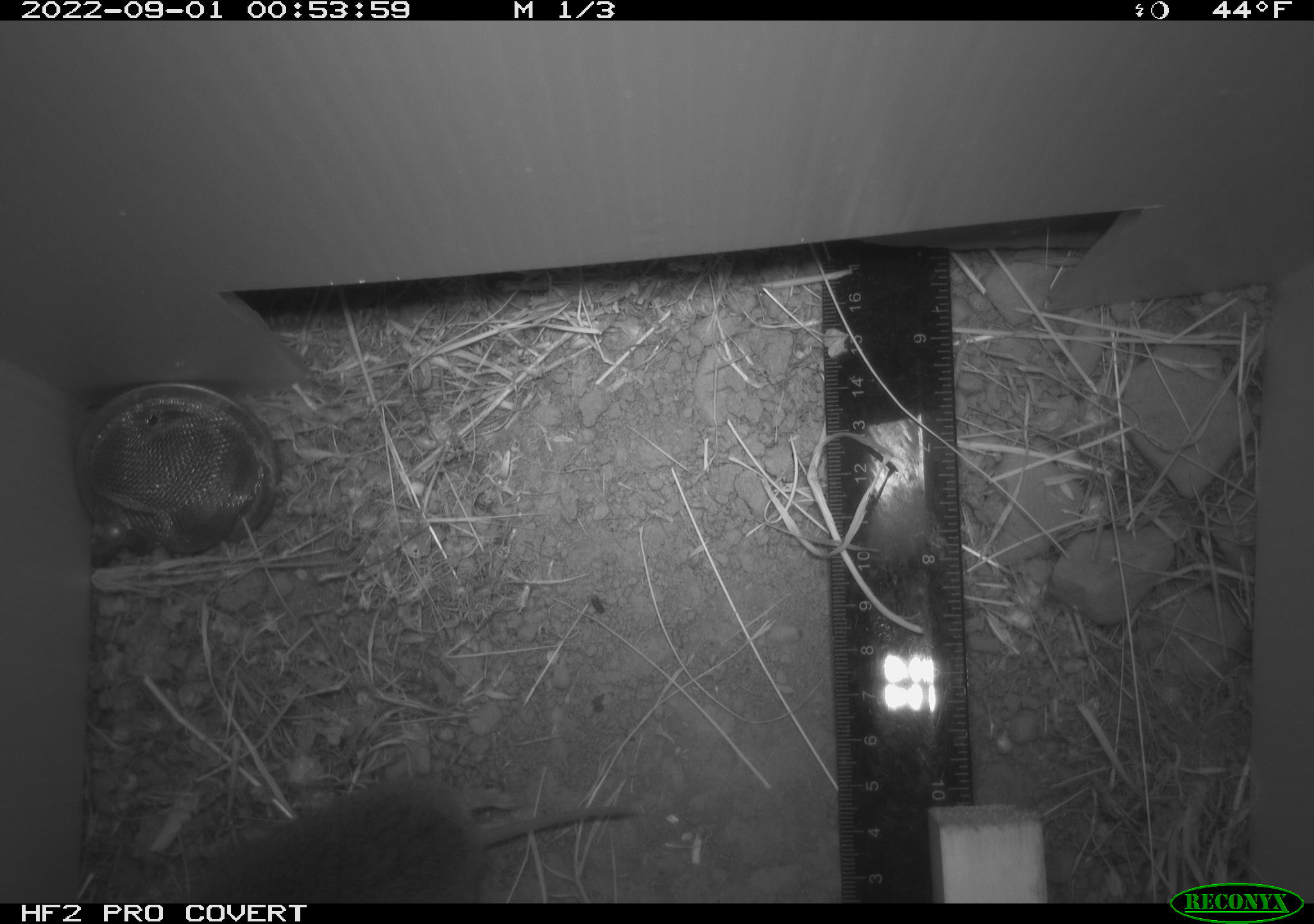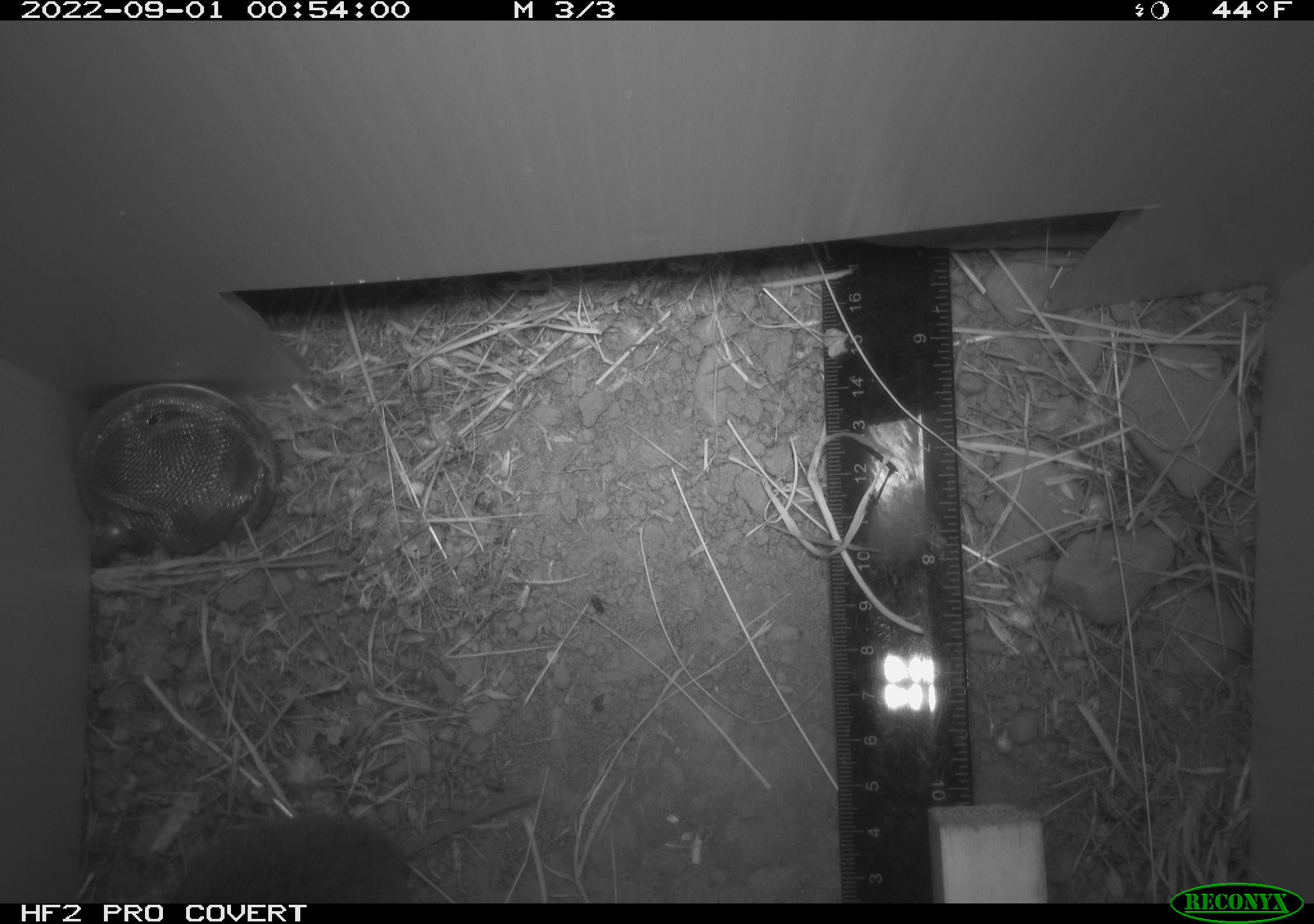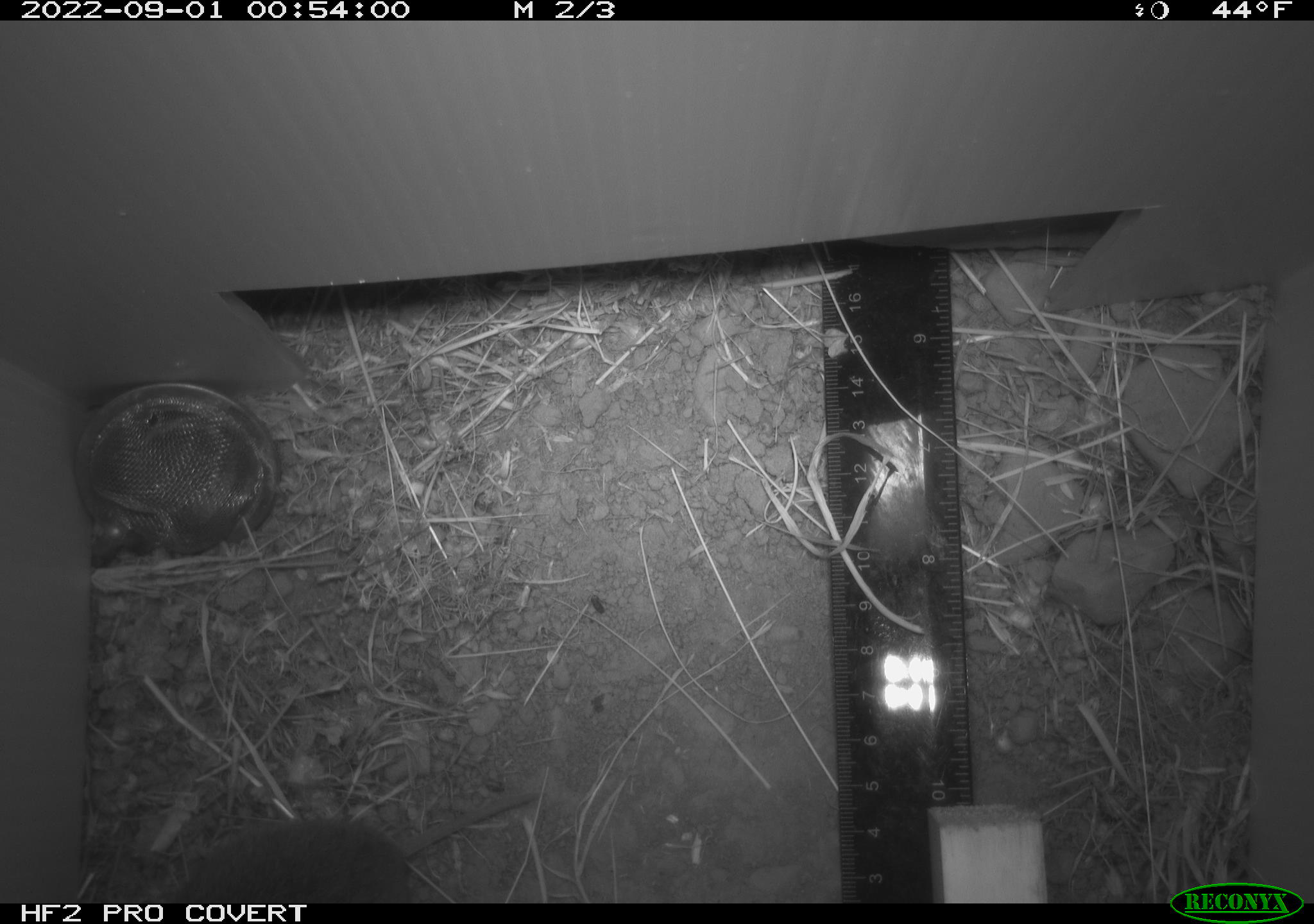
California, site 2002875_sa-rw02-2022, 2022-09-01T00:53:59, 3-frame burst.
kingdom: Animalia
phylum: Chordata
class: Mammalia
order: Rodentia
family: Cricetidae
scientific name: Arvicolinae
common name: voles, lemmings, and muskrats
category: arvicolinae subfamily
Arvicolinae subfamily (voles, lemmings, and muskrats) (Arvicolinae).